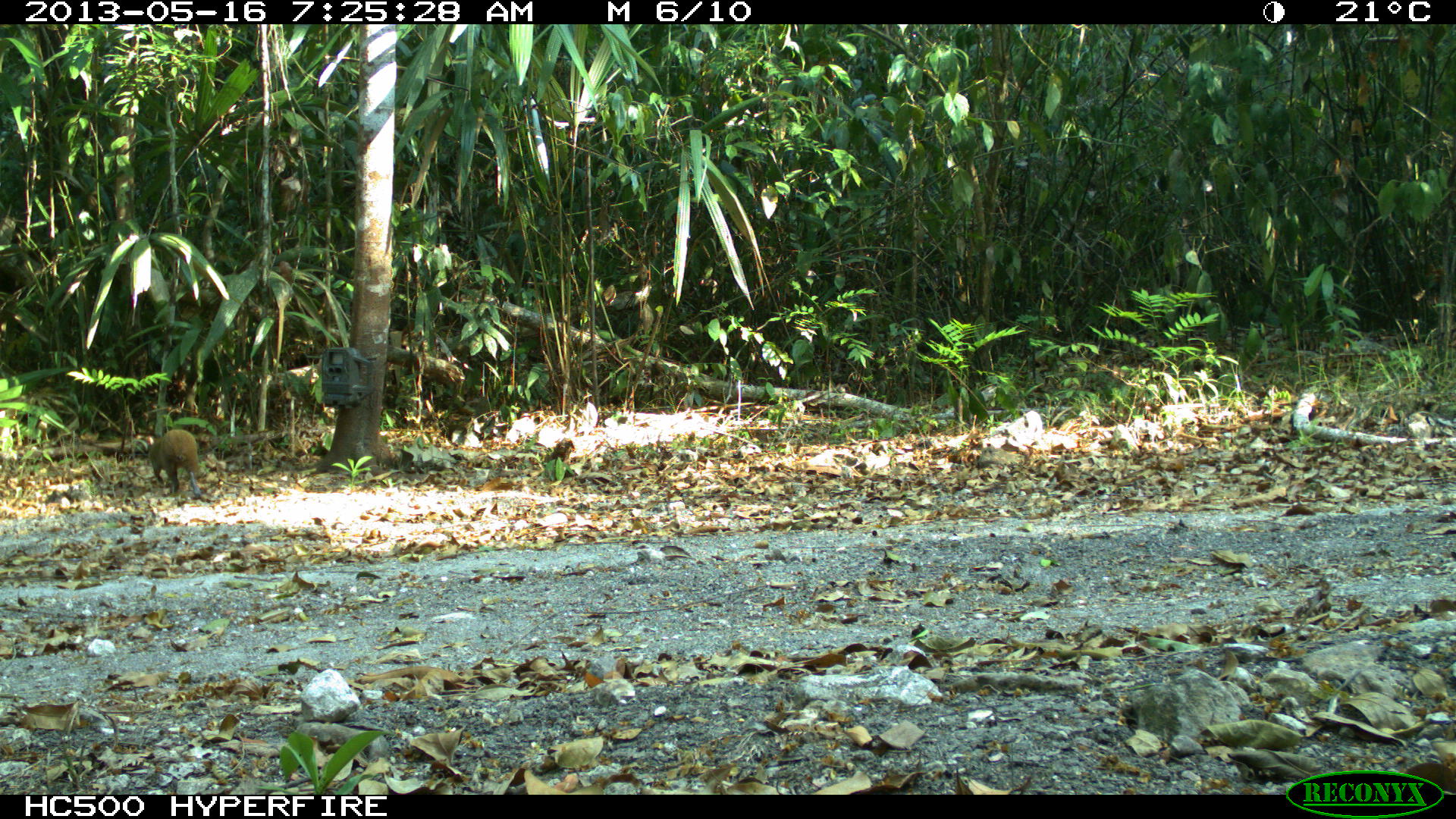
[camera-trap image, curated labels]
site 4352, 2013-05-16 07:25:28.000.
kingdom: Animalia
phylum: Chordata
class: Mammalia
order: Rodentia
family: Dasyproctidae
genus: Dasyprocta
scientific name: Dasyprocta punctata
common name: central american agouti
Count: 1.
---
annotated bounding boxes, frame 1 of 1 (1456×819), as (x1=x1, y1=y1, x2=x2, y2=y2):
dasyprocta punctata: (x1=145, y1=427, x2=204, y2=499)